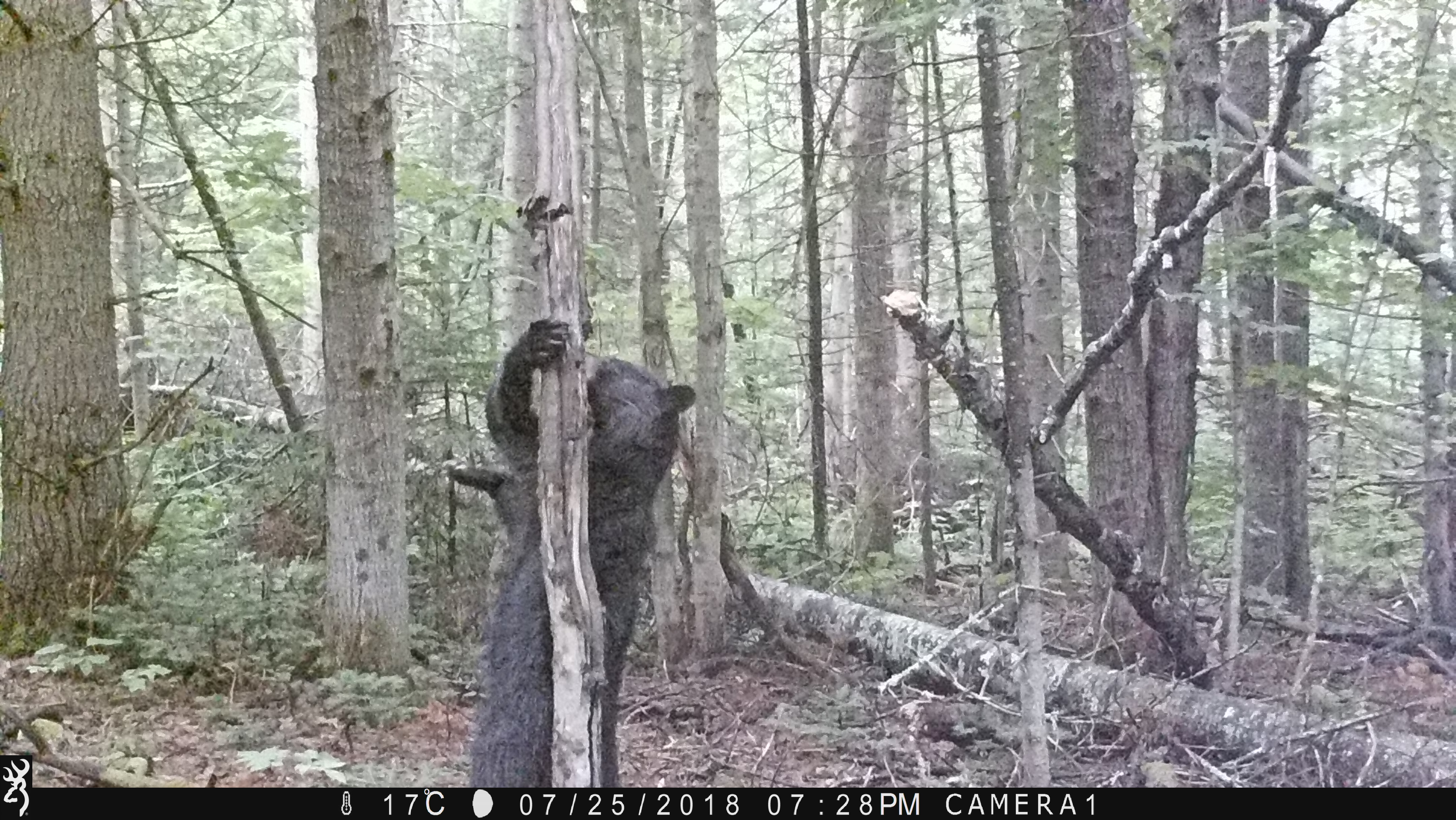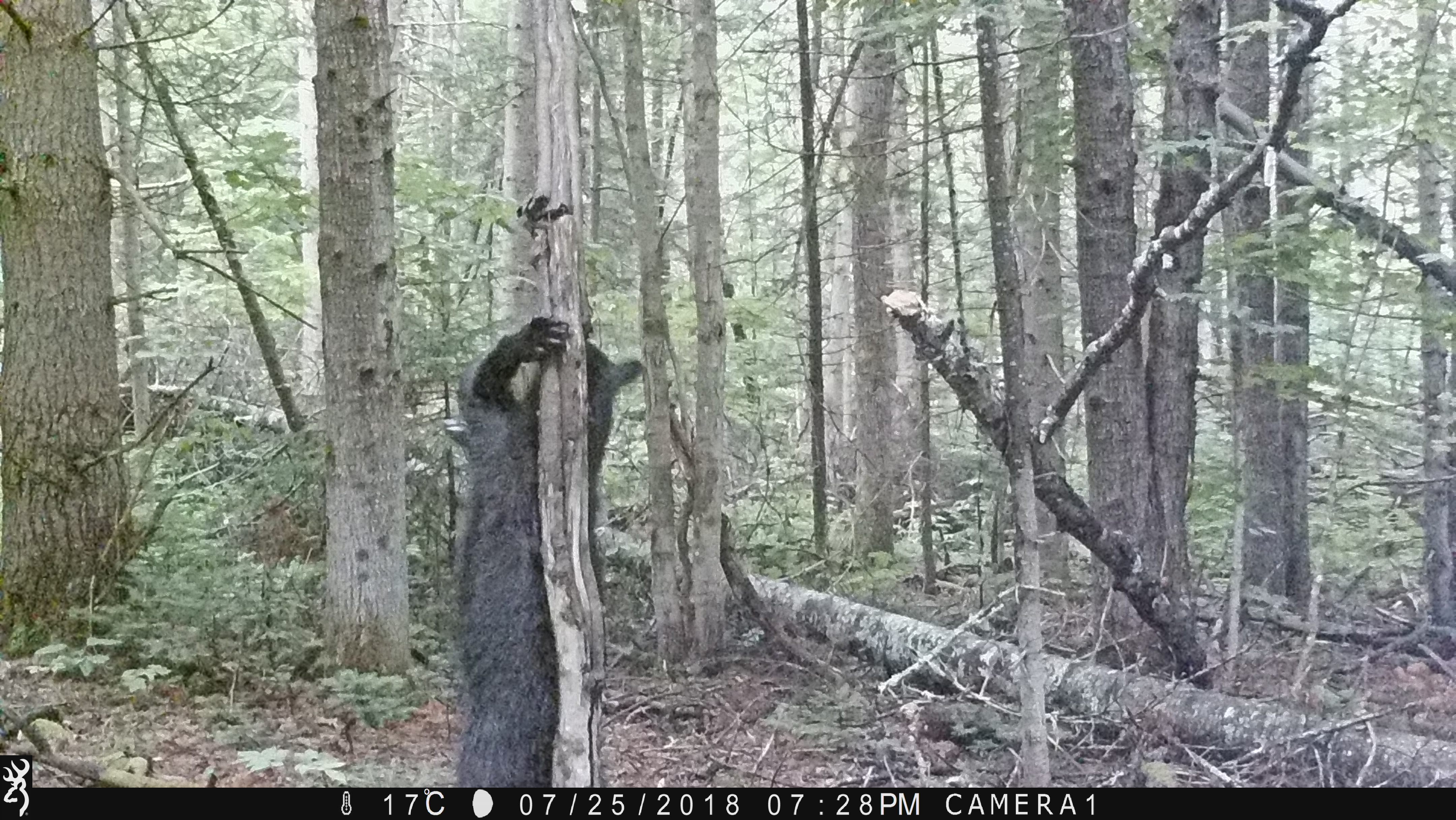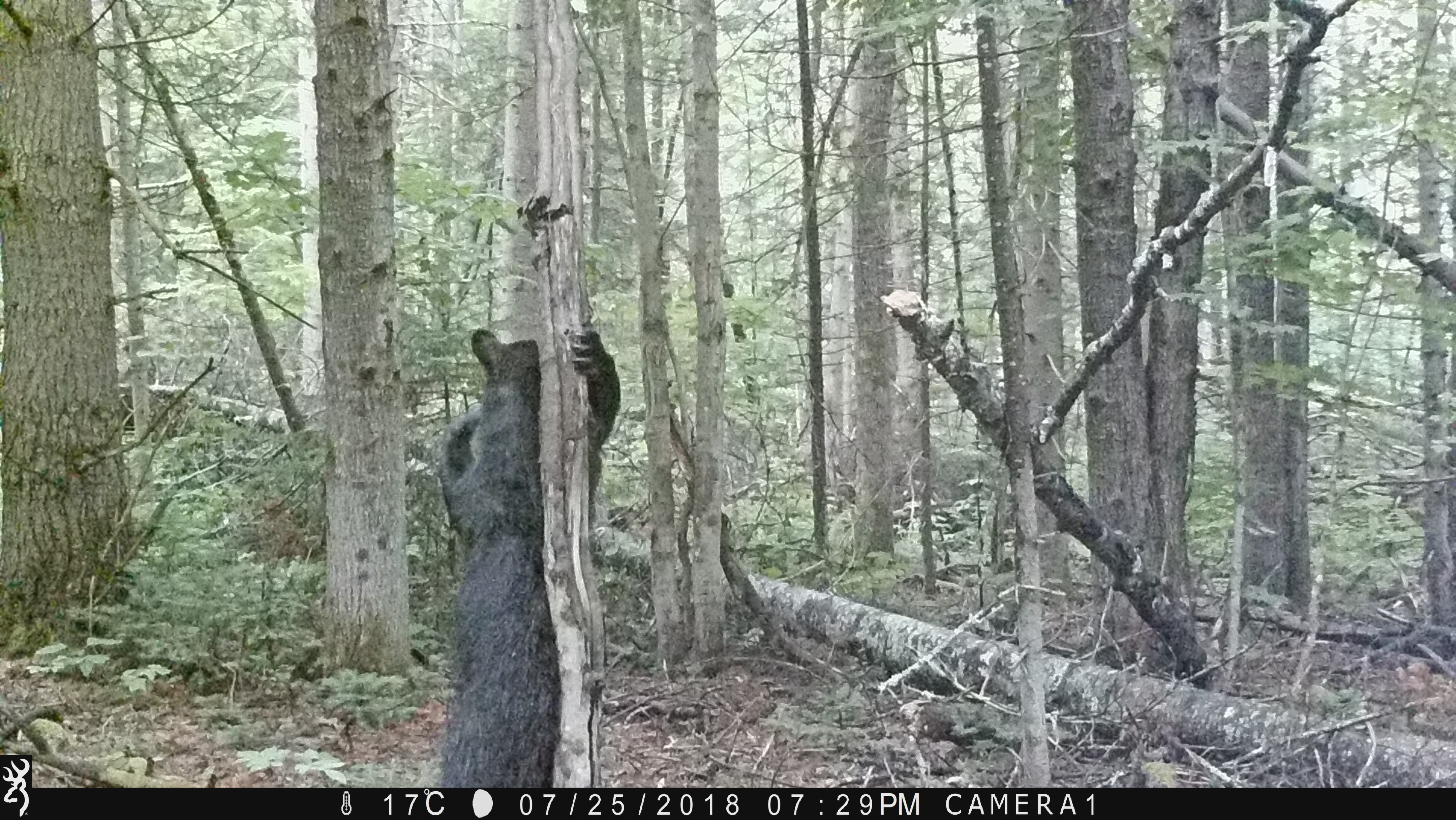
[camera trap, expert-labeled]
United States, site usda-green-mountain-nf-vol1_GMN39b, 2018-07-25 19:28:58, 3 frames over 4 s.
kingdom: Animalia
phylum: Chordata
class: Mammalia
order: Carnivora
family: Ursidae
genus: Ursus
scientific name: Ursus americanus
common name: black bear